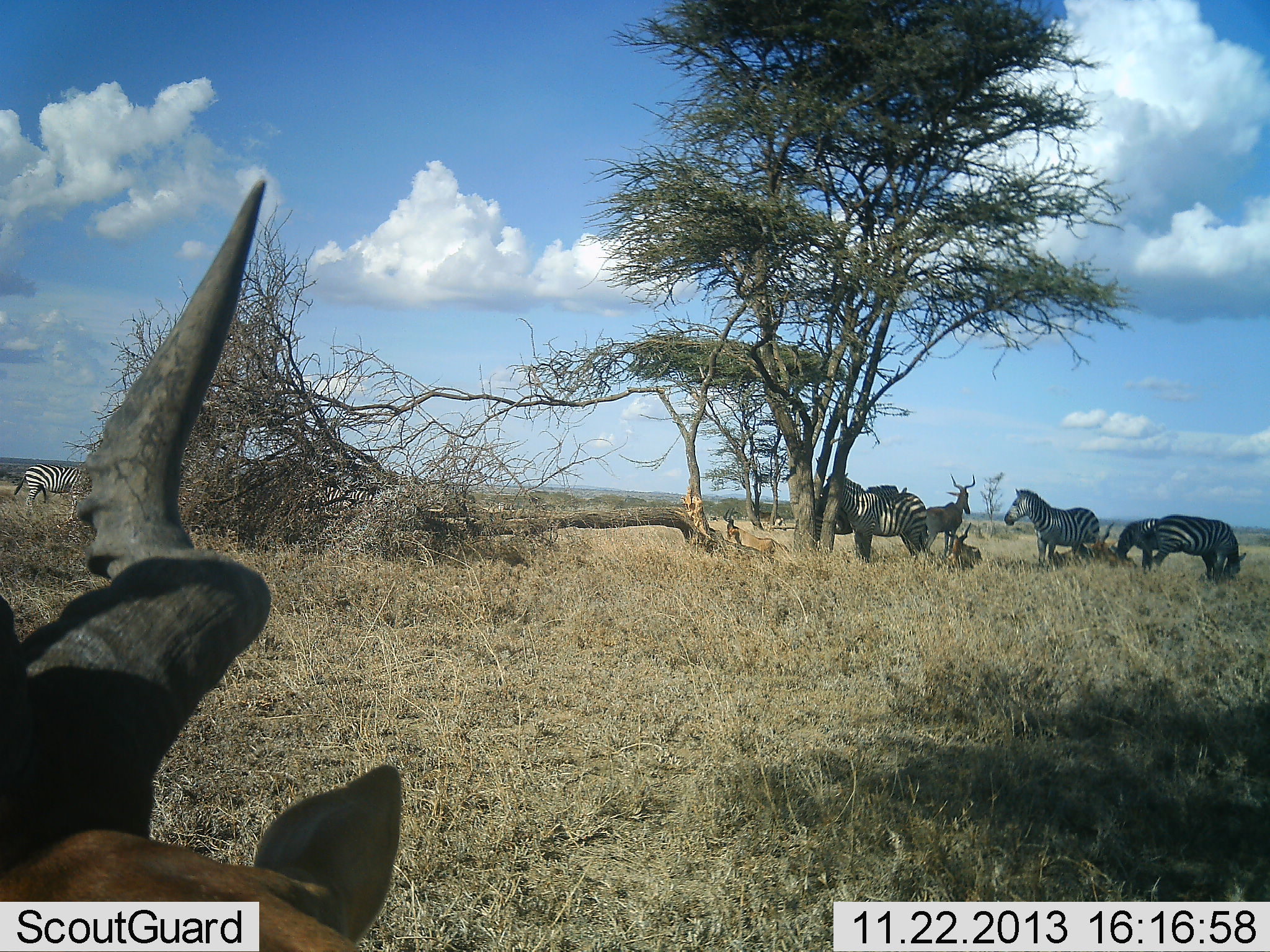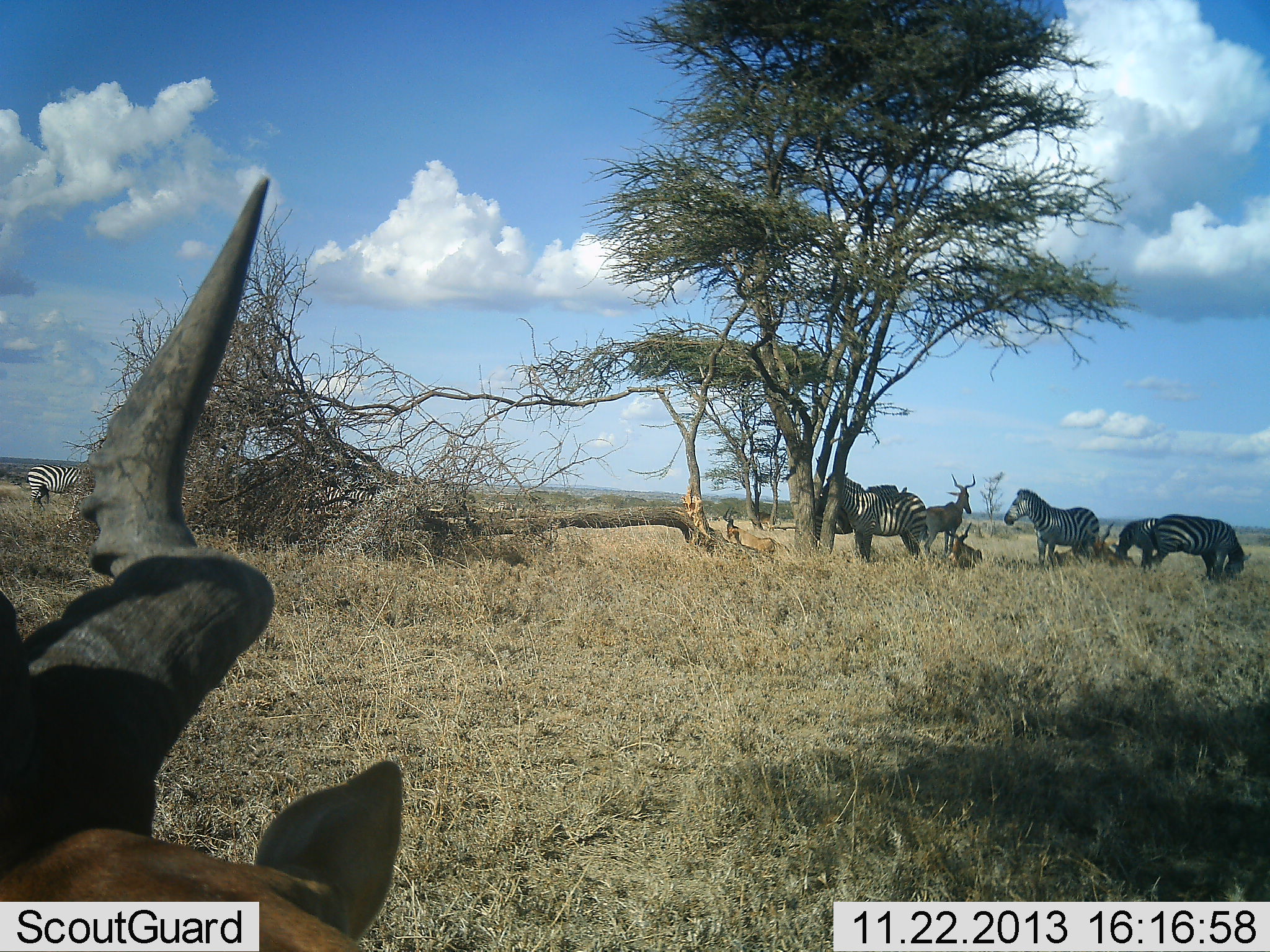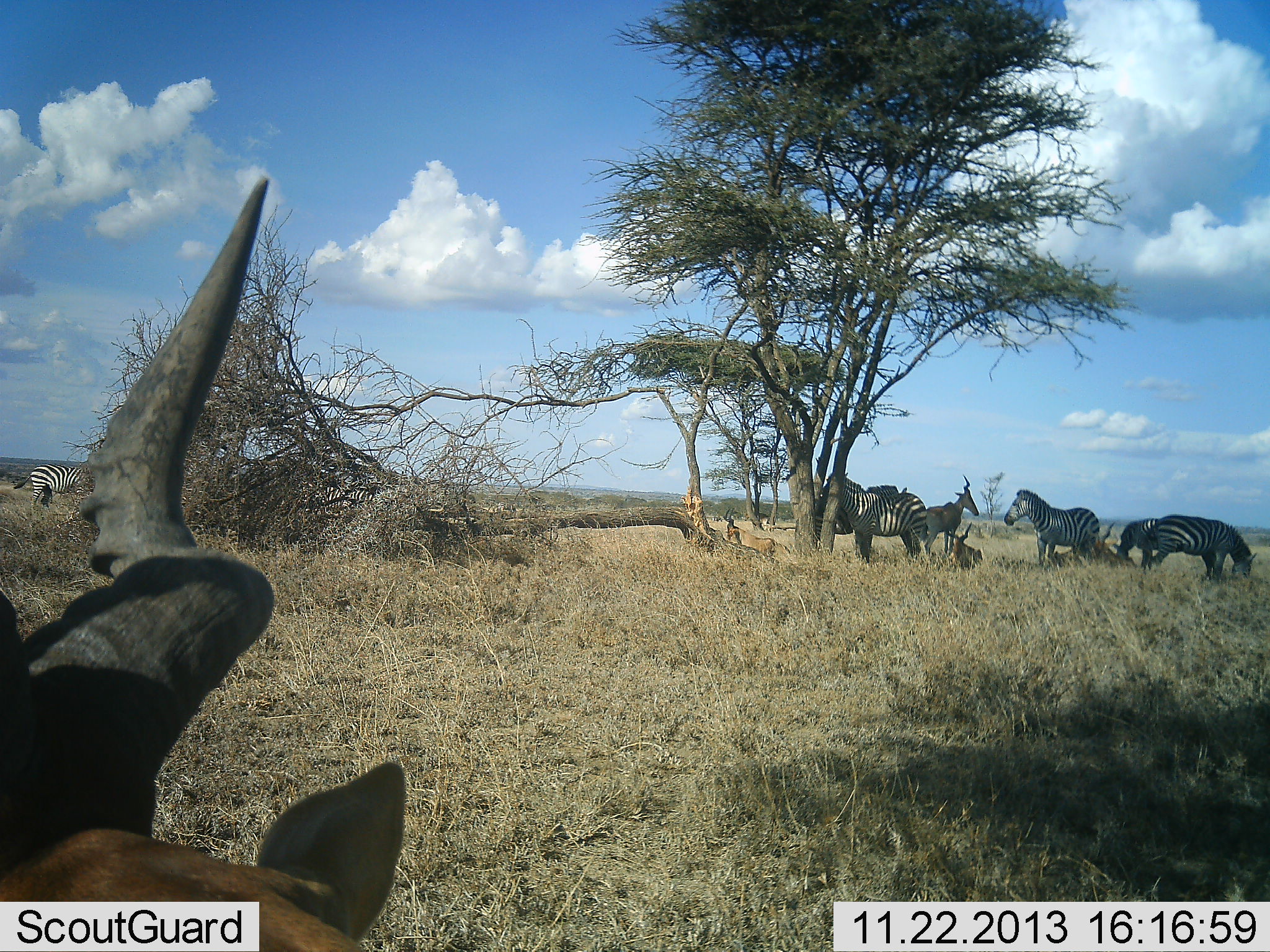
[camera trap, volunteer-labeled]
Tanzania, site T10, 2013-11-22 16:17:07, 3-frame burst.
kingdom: Animalia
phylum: Chordata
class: Mammalia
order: Artiodactyla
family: Bovidae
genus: Alcelaphus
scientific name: Alcelaphus buselaphus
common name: hartebeest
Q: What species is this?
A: Hartebeest (Alcelaphus buselaphus).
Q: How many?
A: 4.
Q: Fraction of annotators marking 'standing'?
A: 81%.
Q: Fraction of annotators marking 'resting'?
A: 81%.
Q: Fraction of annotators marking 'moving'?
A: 4%.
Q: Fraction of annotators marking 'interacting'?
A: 0%.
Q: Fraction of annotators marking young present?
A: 4%.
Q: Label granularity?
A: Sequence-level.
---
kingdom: Animalia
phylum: Chordata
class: Mammalia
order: Perissodactyla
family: Equidae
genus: Equus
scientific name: Equus quagga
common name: plains zebra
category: zebra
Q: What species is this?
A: Zebra (plains zebra) (Equus quagga).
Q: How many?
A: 5.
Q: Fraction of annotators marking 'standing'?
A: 91%.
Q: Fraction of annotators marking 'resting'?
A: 0%.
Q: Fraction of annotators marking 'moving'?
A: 12%.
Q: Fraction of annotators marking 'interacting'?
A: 3%.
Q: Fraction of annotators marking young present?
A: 0%.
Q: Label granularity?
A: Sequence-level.